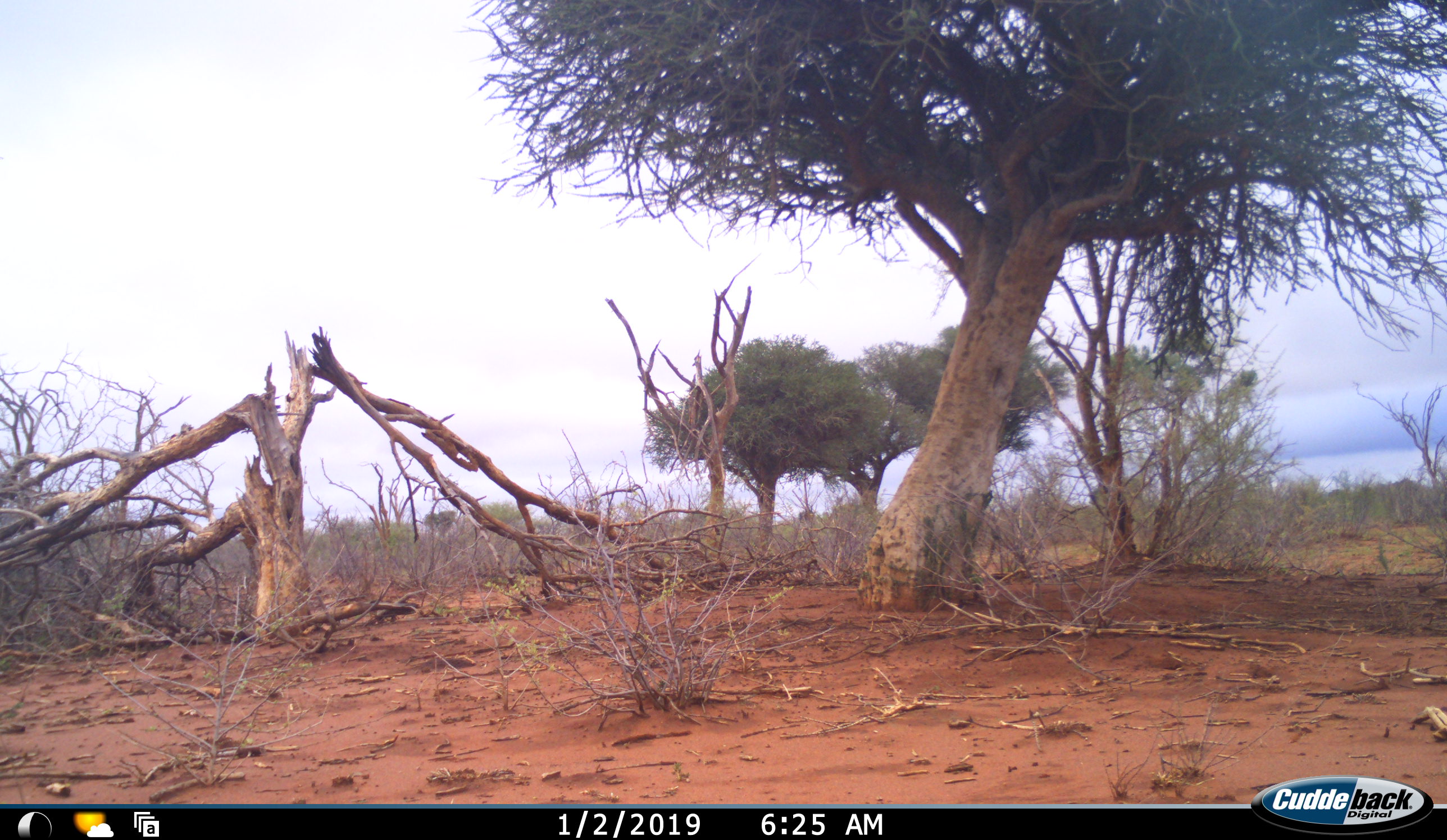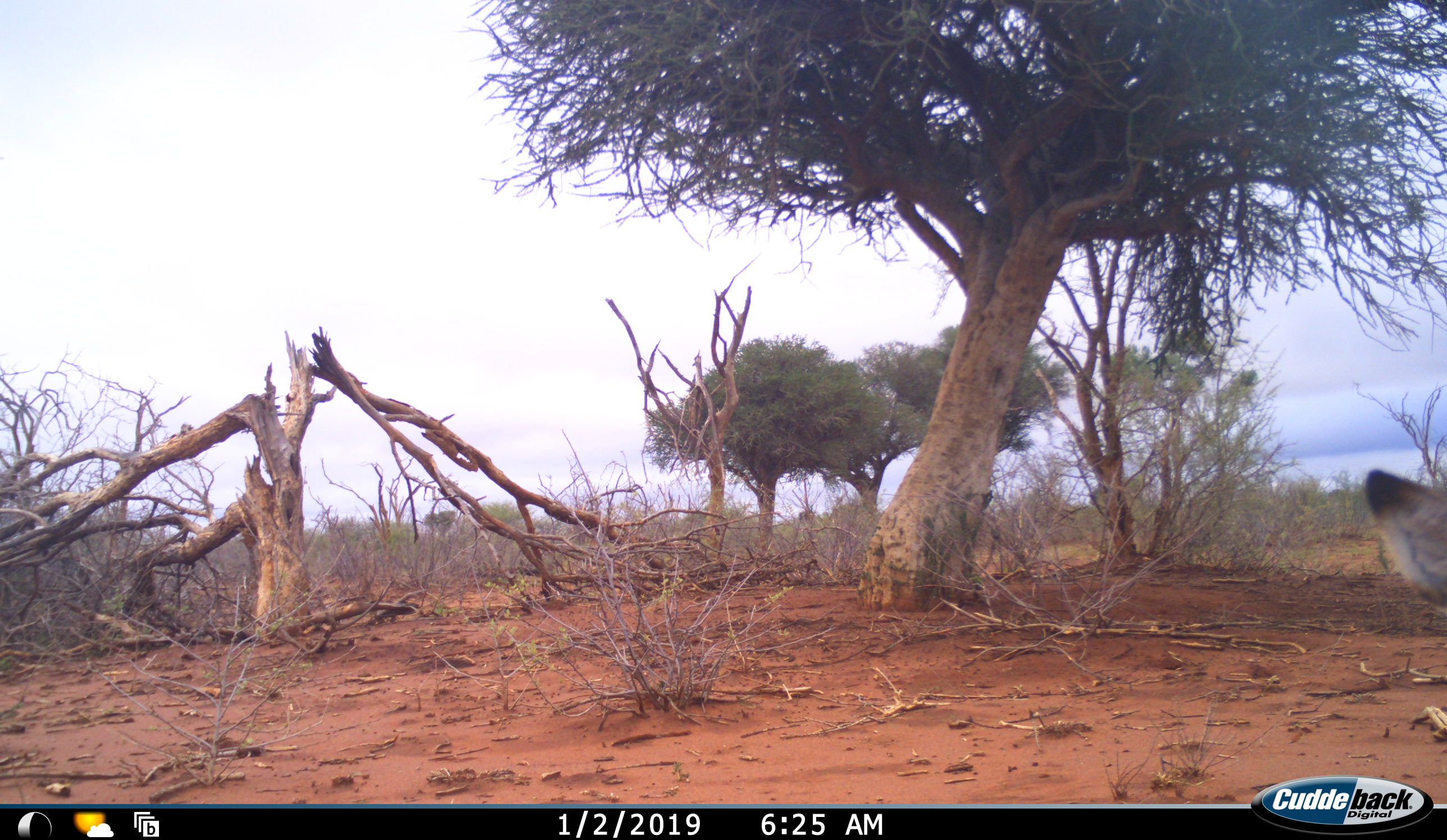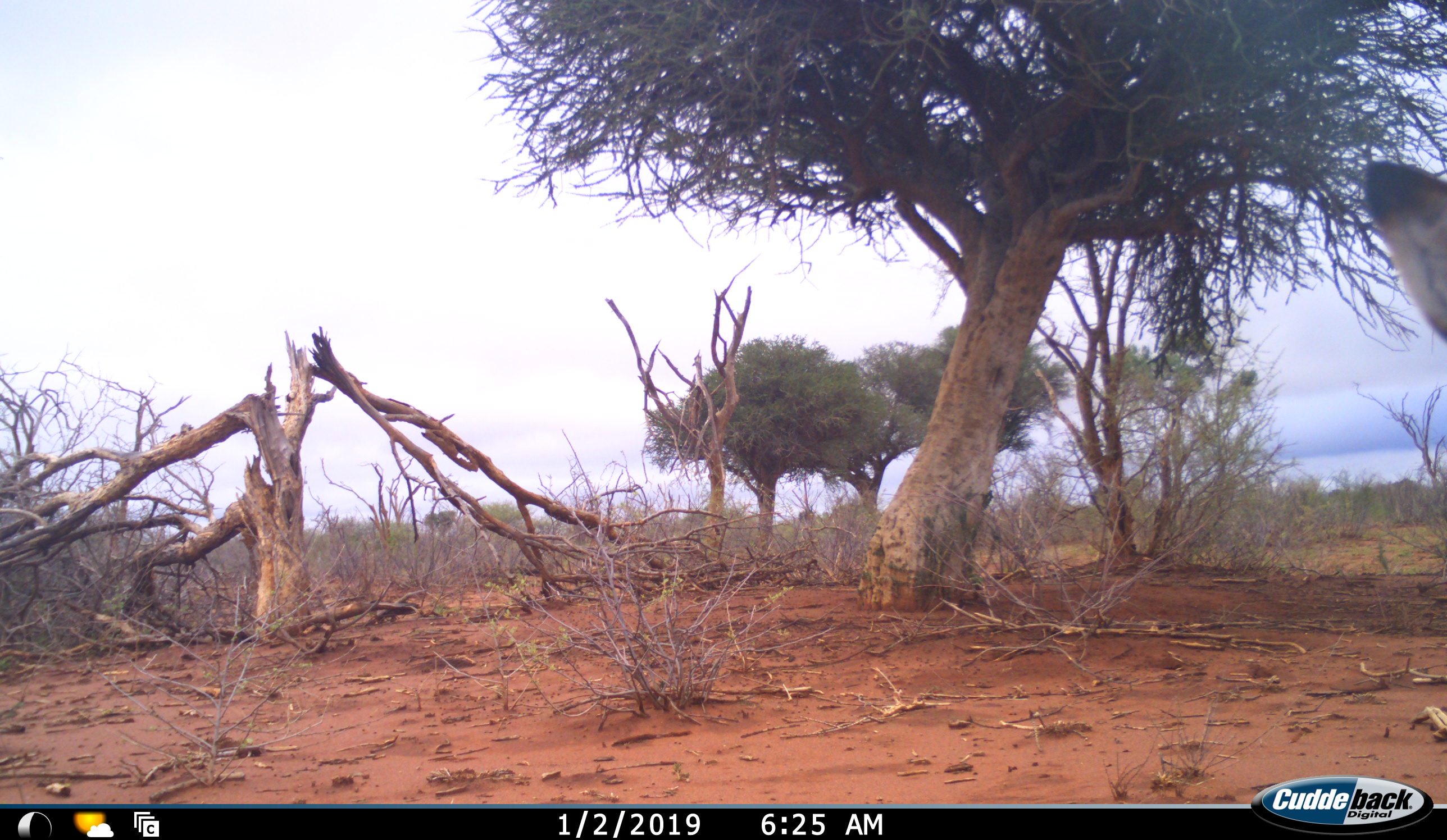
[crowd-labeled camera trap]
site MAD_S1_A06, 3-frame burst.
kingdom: Animalia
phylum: Chordata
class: Mammalia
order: Artiodactyla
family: Bovidae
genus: Aepyceros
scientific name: Aepyceros melampus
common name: impala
Impala (Aepyceros melampus), count 1. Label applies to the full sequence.